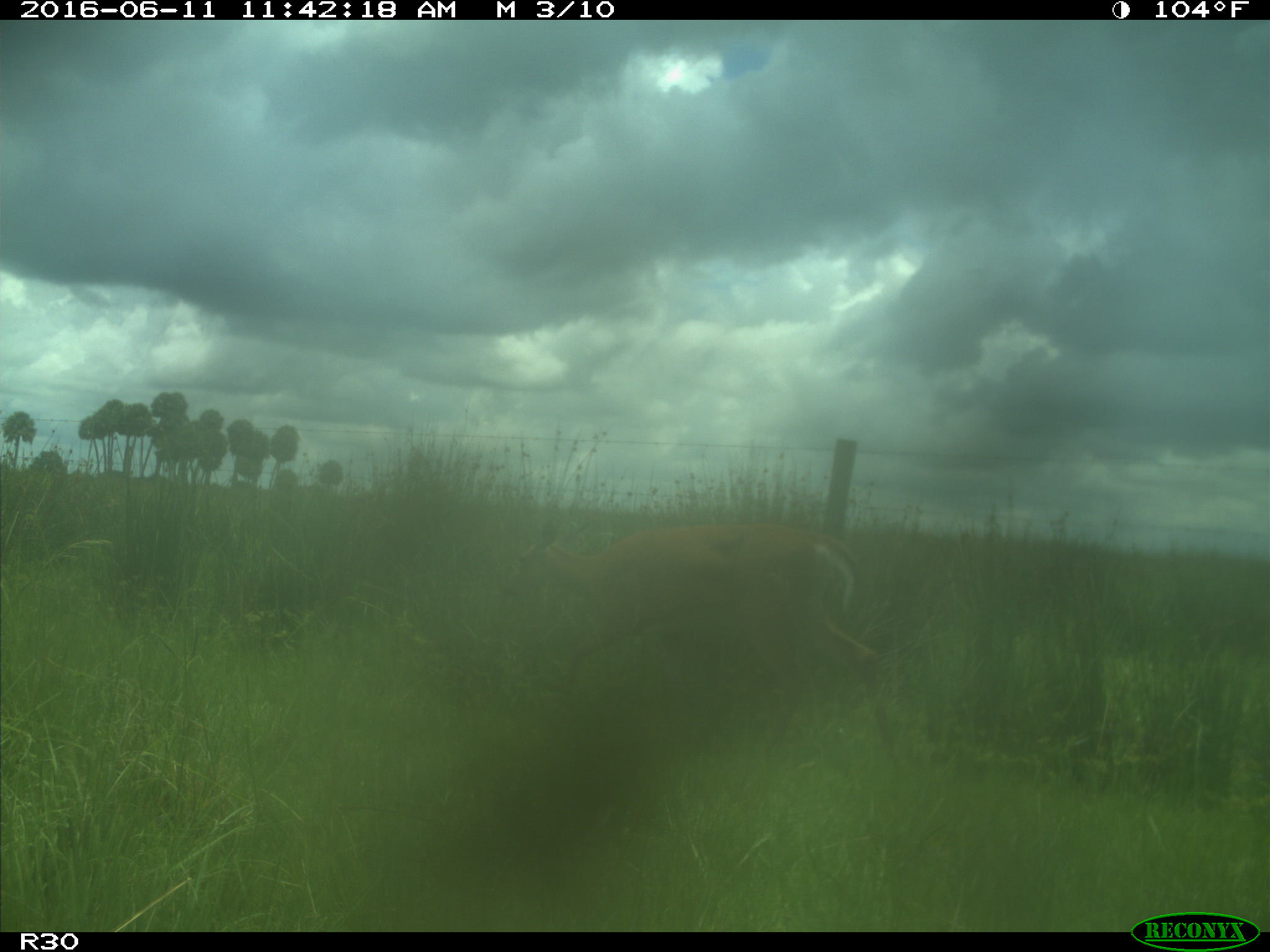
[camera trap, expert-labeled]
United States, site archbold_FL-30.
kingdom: Animalia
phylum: Chordata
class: Mammalia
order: Artiodactyla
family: Cervidae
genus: Odocoileus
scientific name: Odocoileus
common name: deer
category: unidentified deer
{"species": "unidentified deer (deer) (Odocoileus)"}